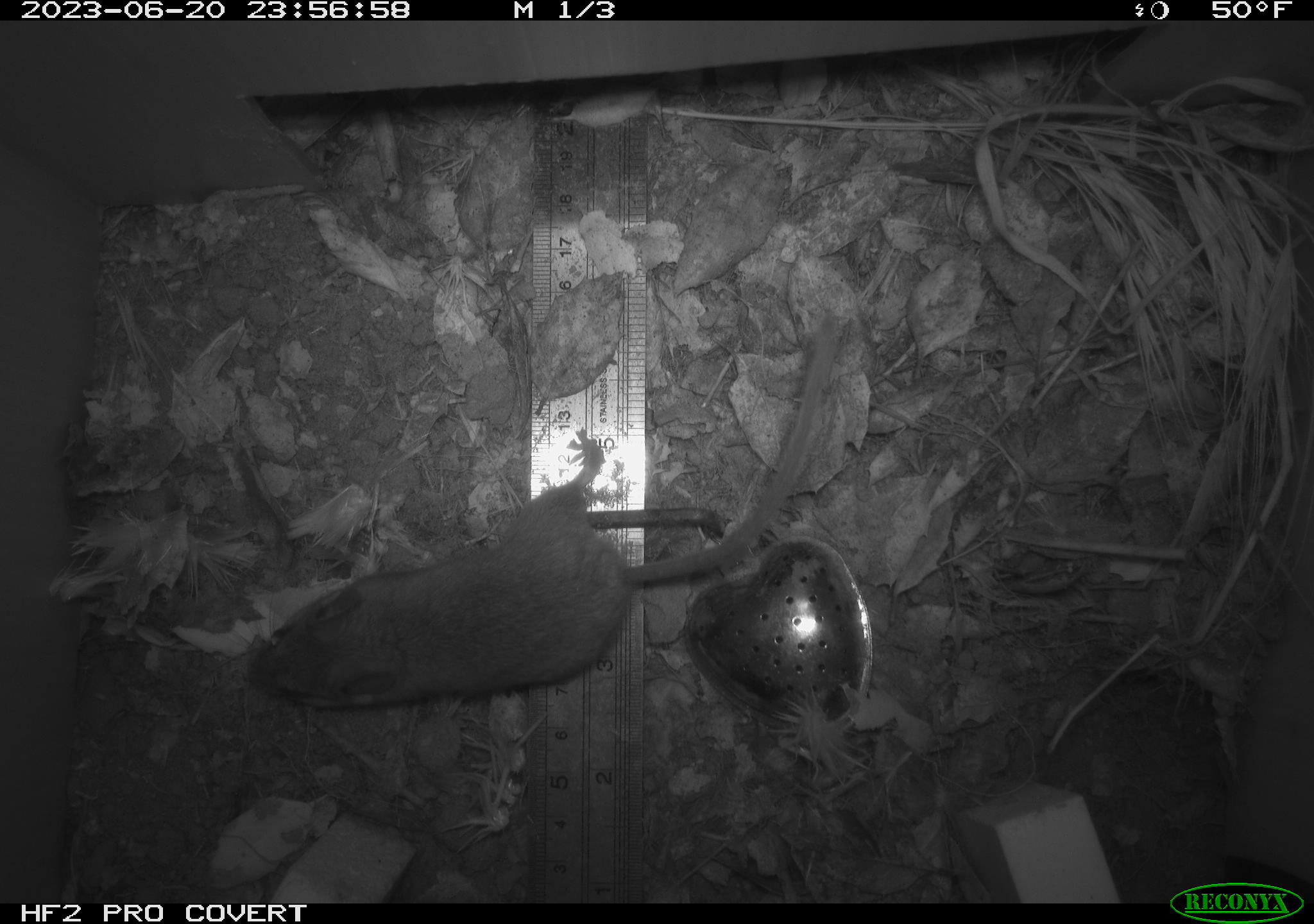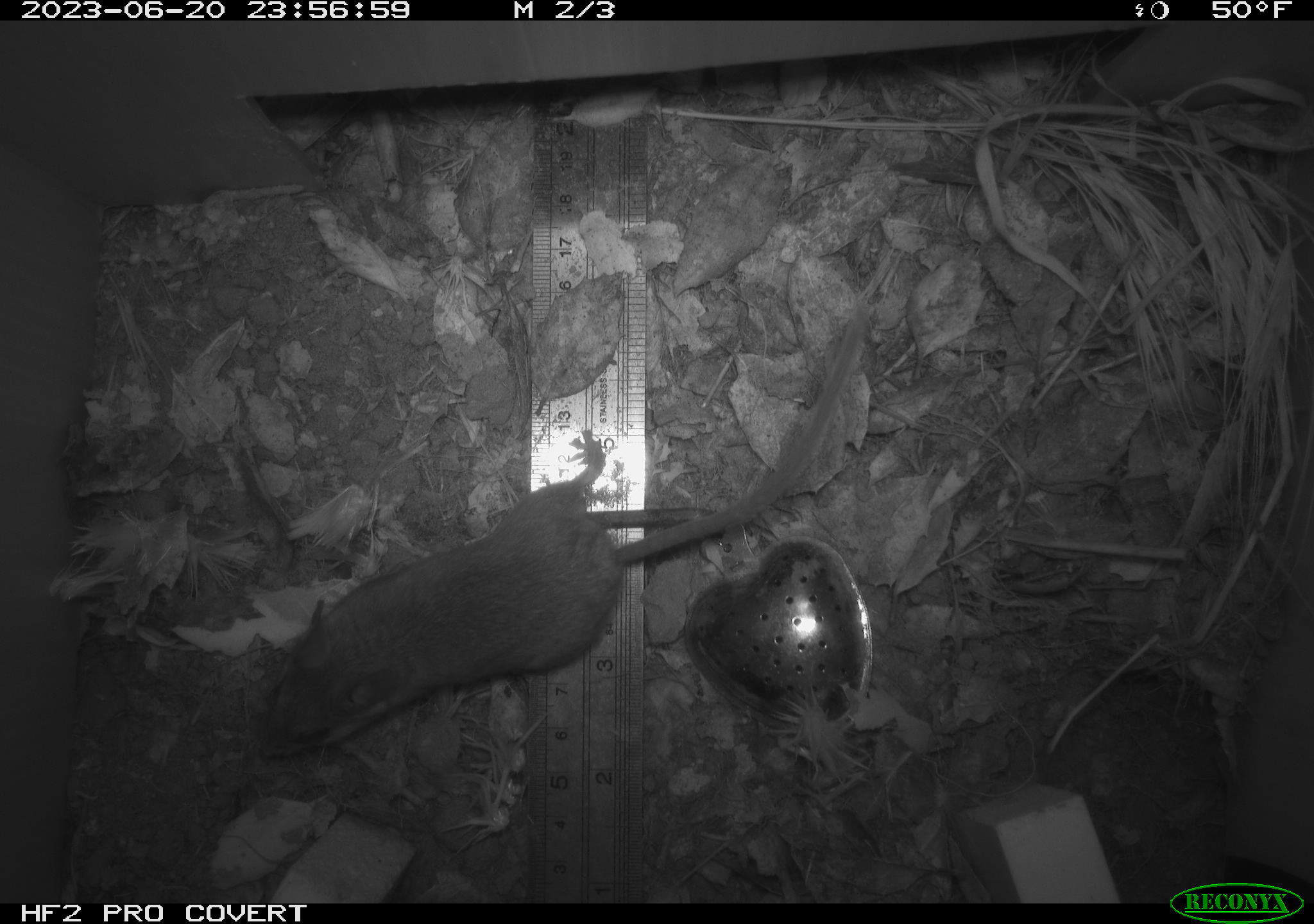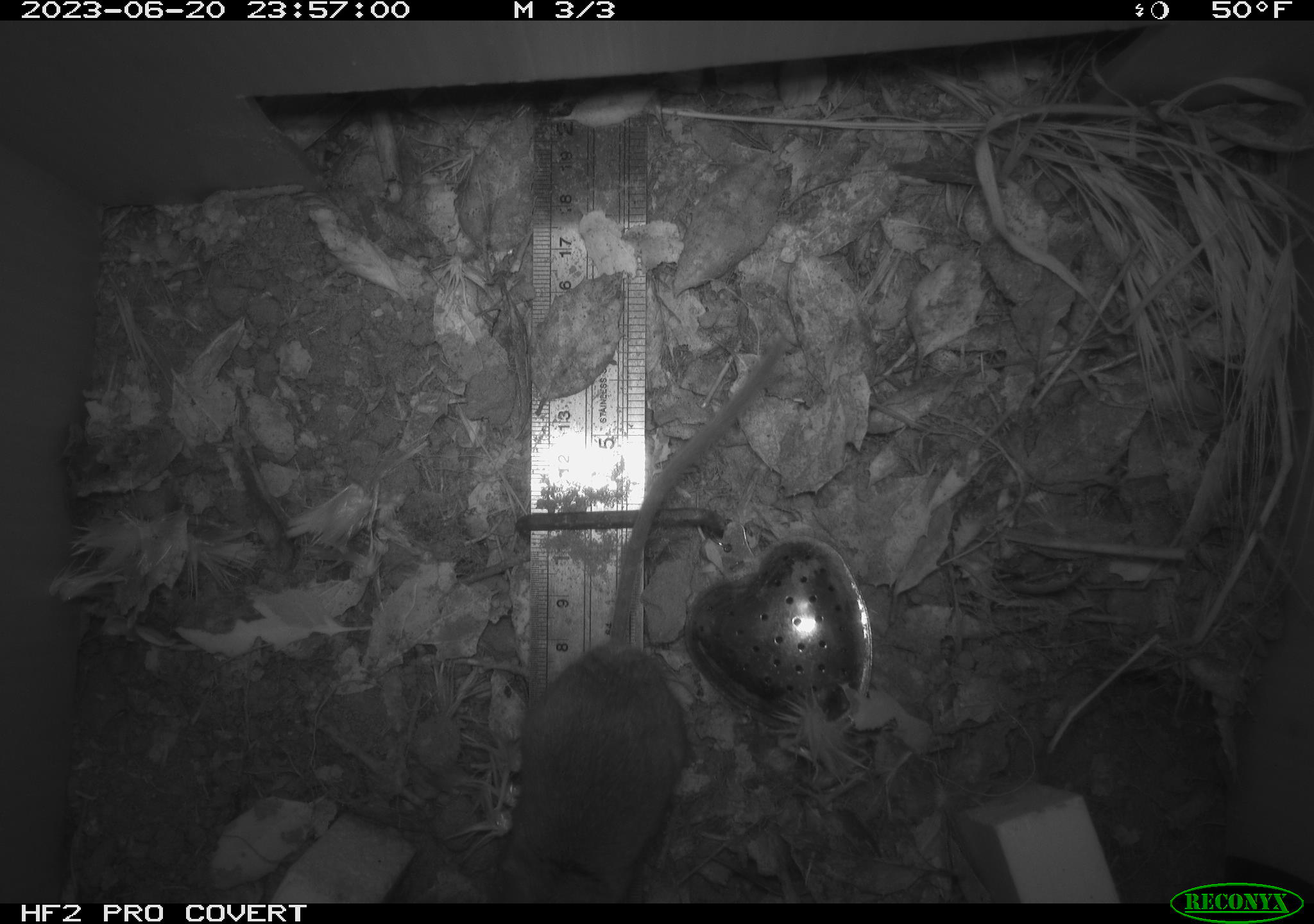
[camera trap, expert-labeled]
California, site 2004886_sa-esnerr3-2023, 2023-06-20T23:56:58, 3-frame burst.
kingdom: Animalia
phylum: Chordata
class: Mammalia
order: Rodentia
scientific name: Rodentia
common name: mouse species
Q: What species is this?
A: Mouse species (Rodentia).